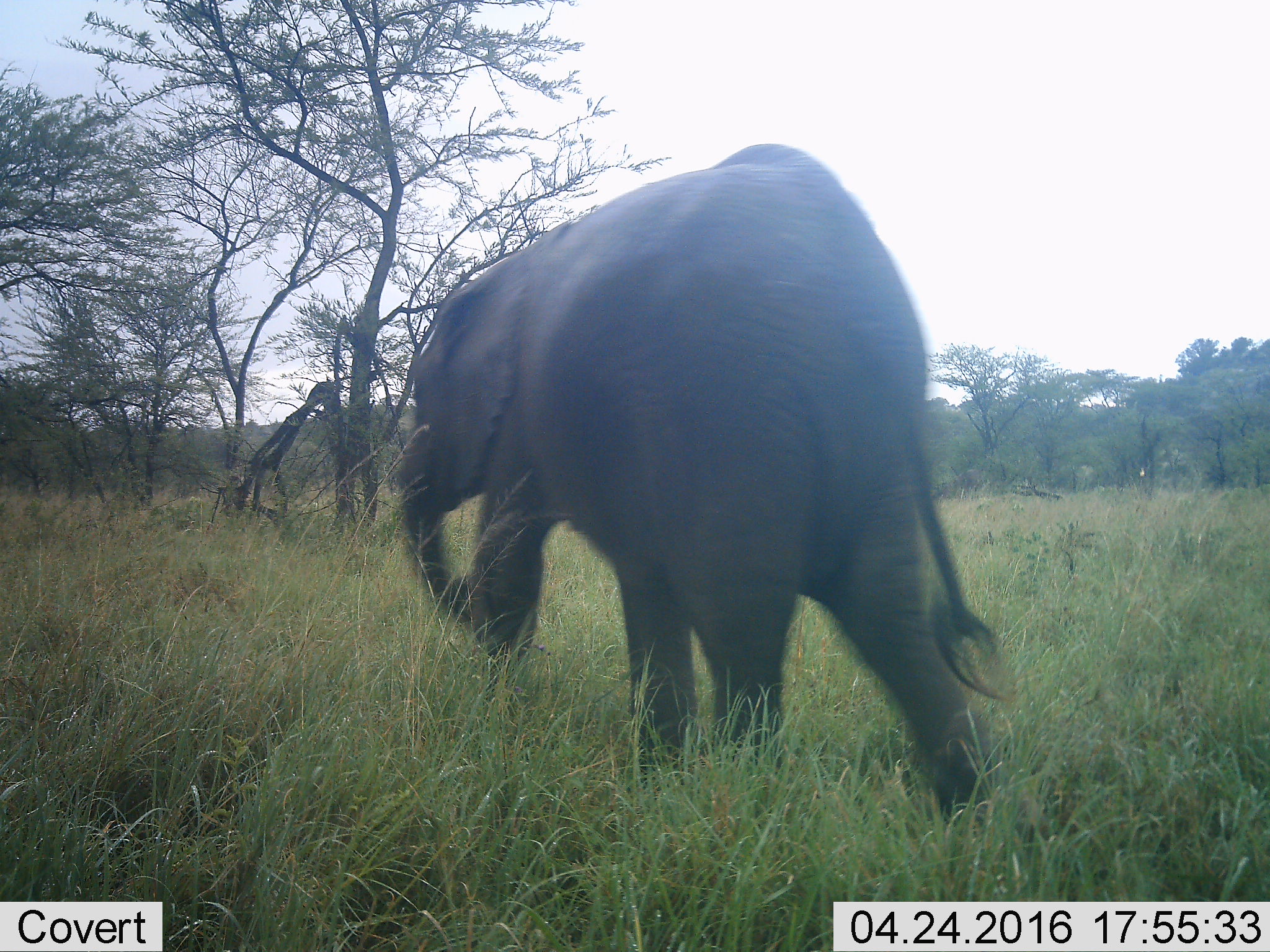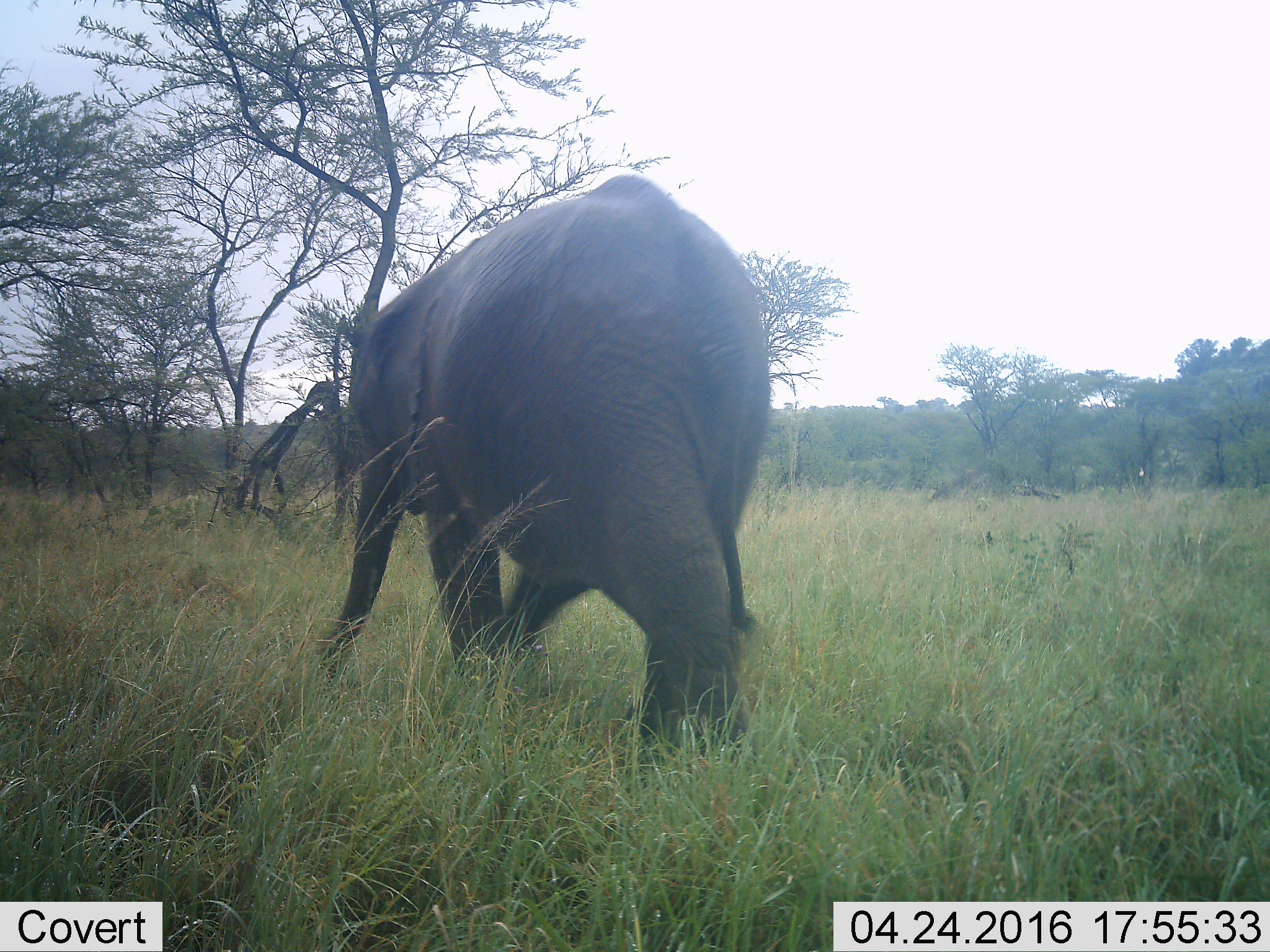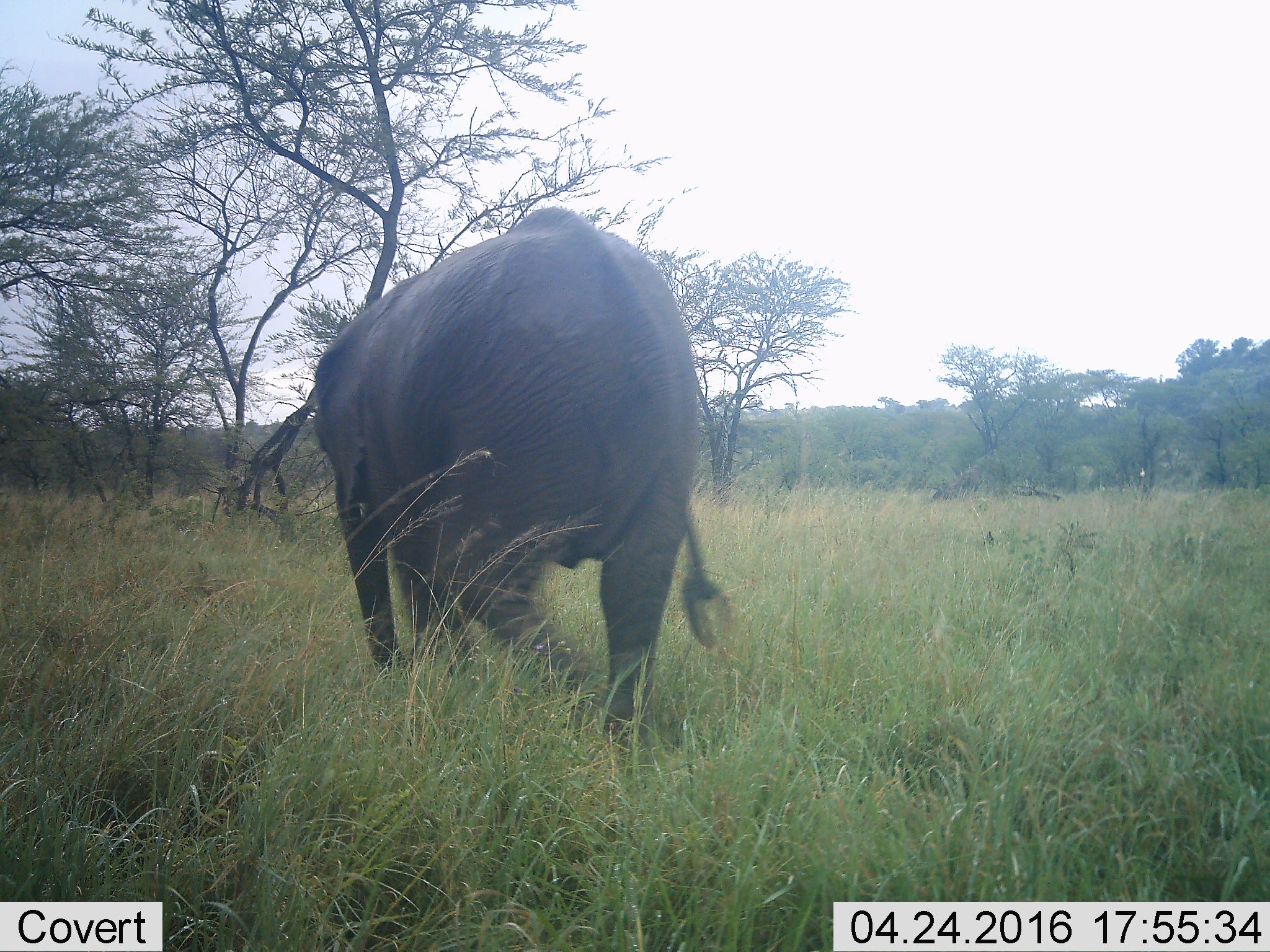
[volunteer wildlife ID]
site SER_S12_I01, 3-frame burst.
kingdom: Animalia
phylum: Chordata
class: Mammalia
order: Proboscidea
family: Elephantidae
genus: Loxodonta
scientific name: Loxodonta africana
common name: african bush elephant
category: elephant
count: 1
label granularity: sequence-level